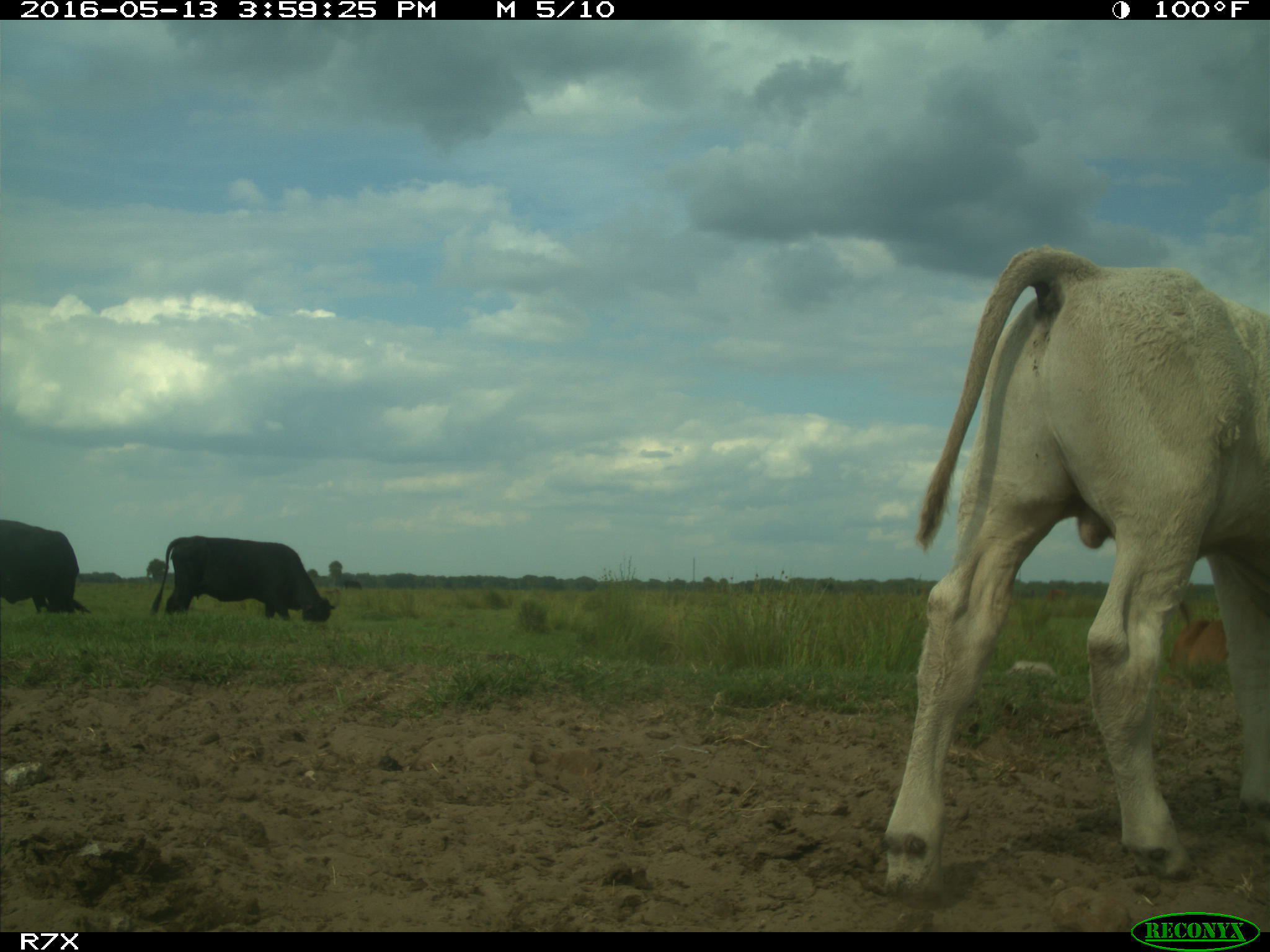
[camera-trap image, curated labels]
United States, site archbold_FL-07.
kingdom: Animalia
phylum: Chordata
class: Mammalia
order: Artiodactyla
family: Bovidae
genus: Bos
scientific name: Bos taurus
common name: domestic cow